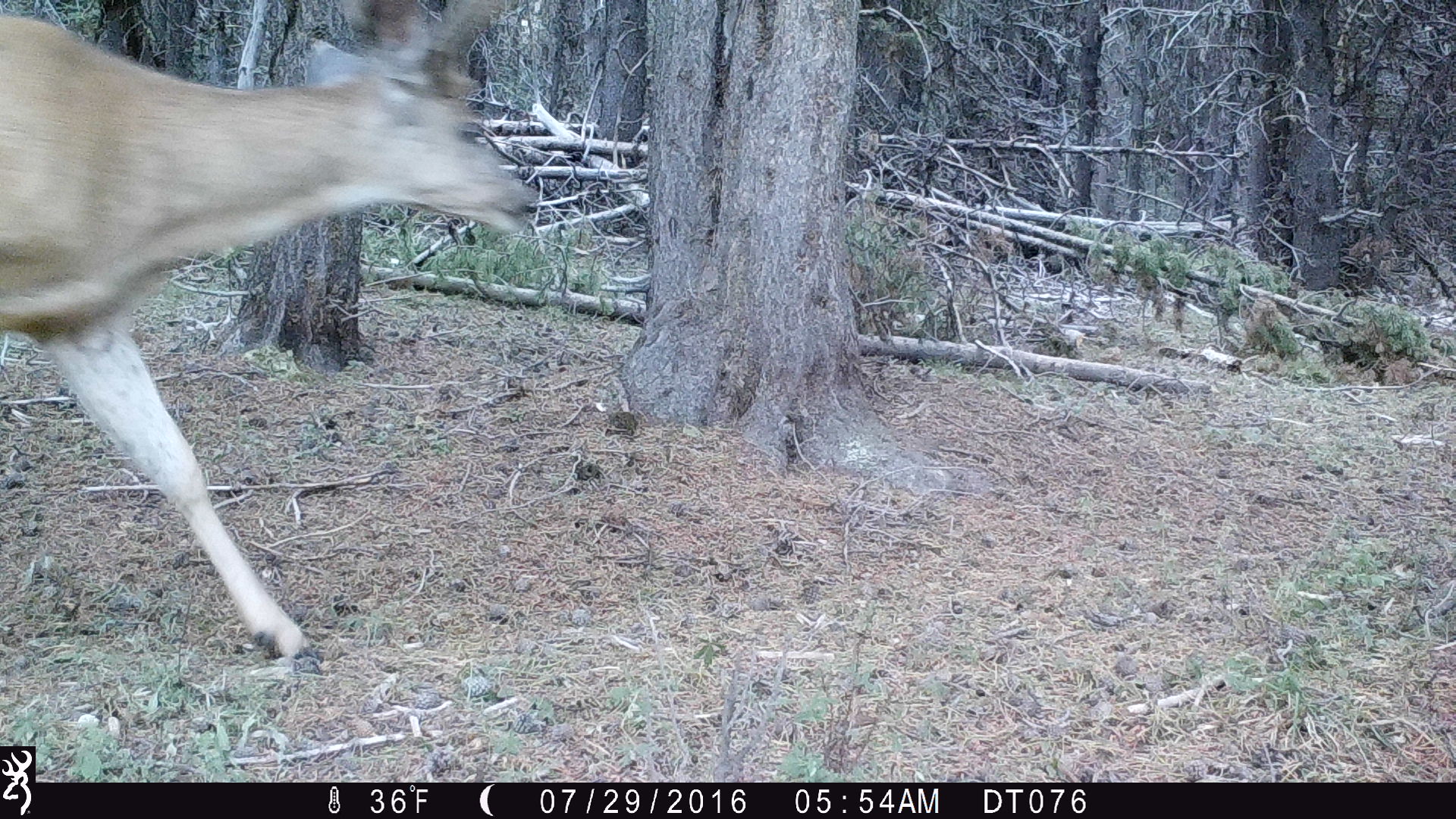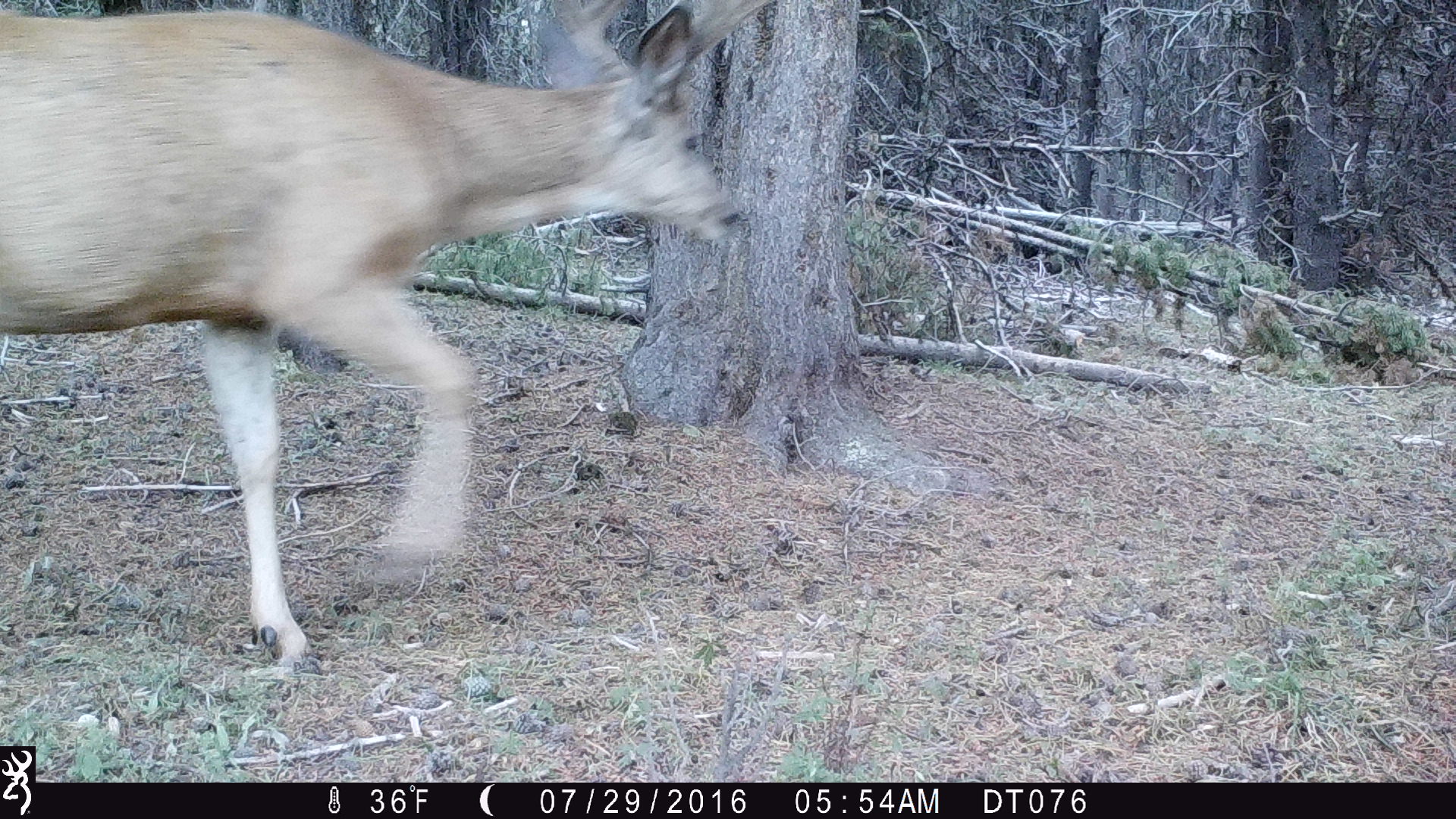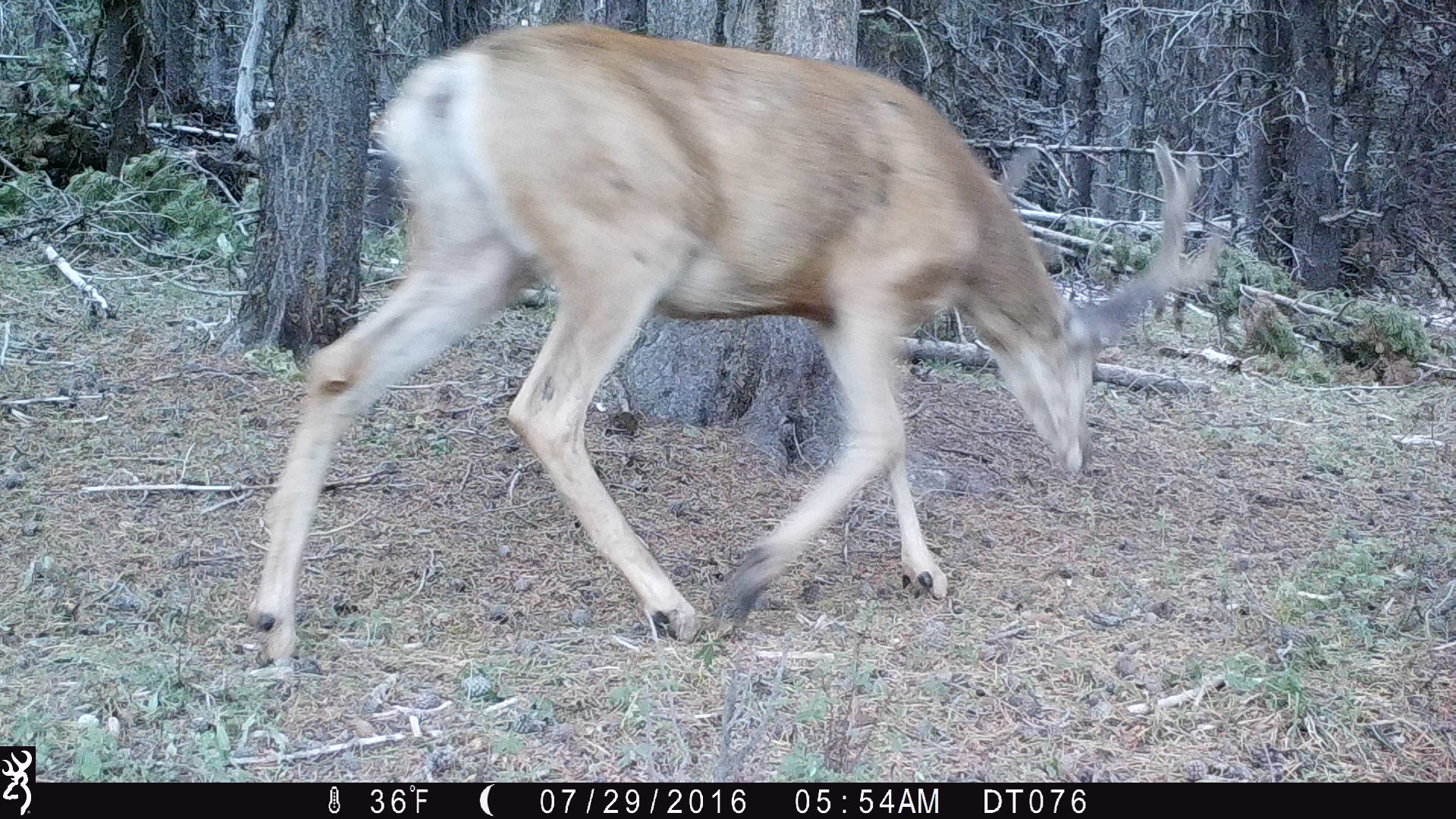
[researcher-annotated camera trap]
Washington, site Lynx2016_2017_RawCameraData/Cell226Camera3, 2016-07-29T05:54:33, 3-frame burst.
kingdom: Animalia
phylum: Chordata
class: Mammalia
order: Artiodactyla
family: Cervidae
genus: Odocoileus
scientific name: Odocoileus hemionus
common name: mule deer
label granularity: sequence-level